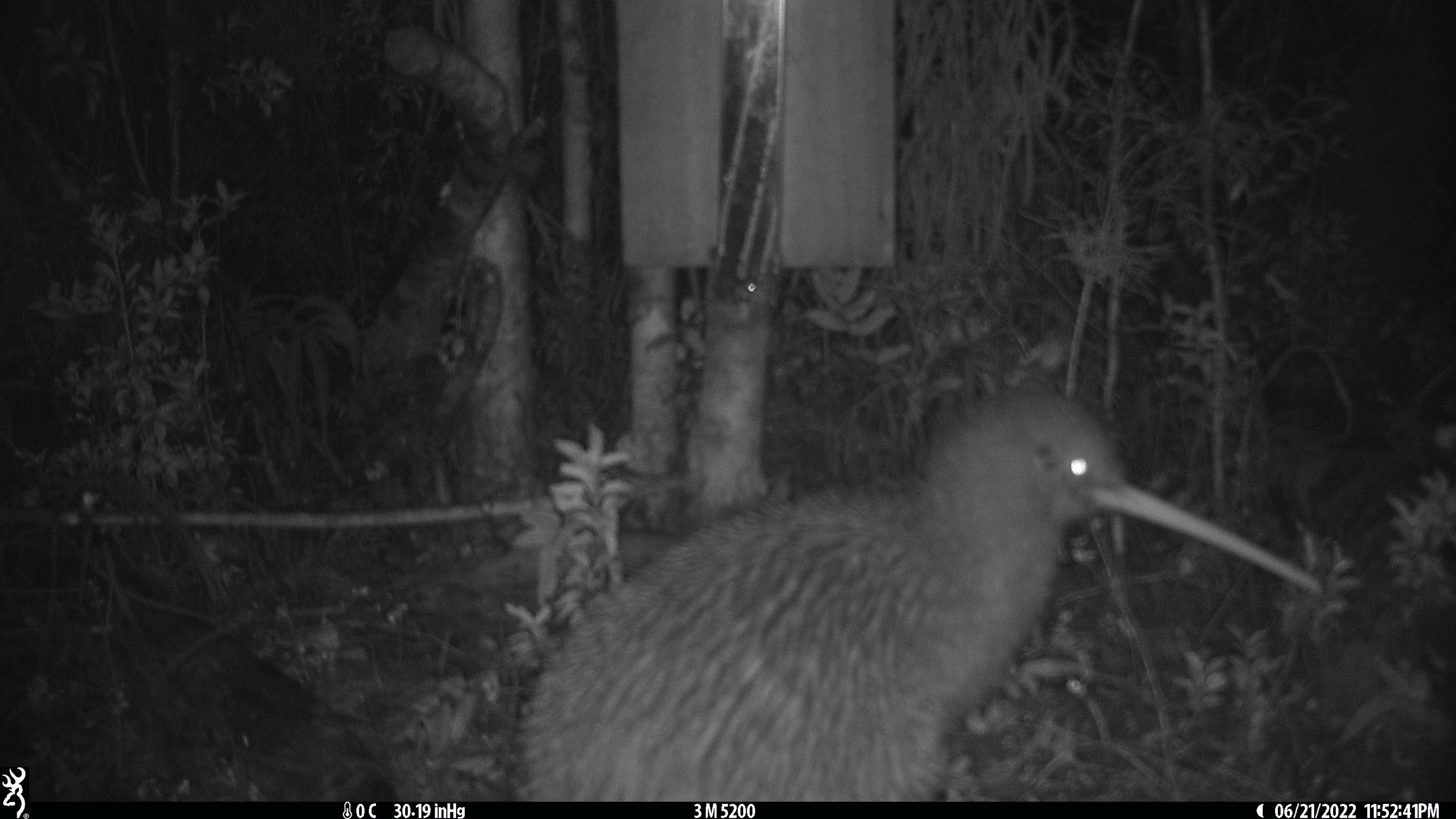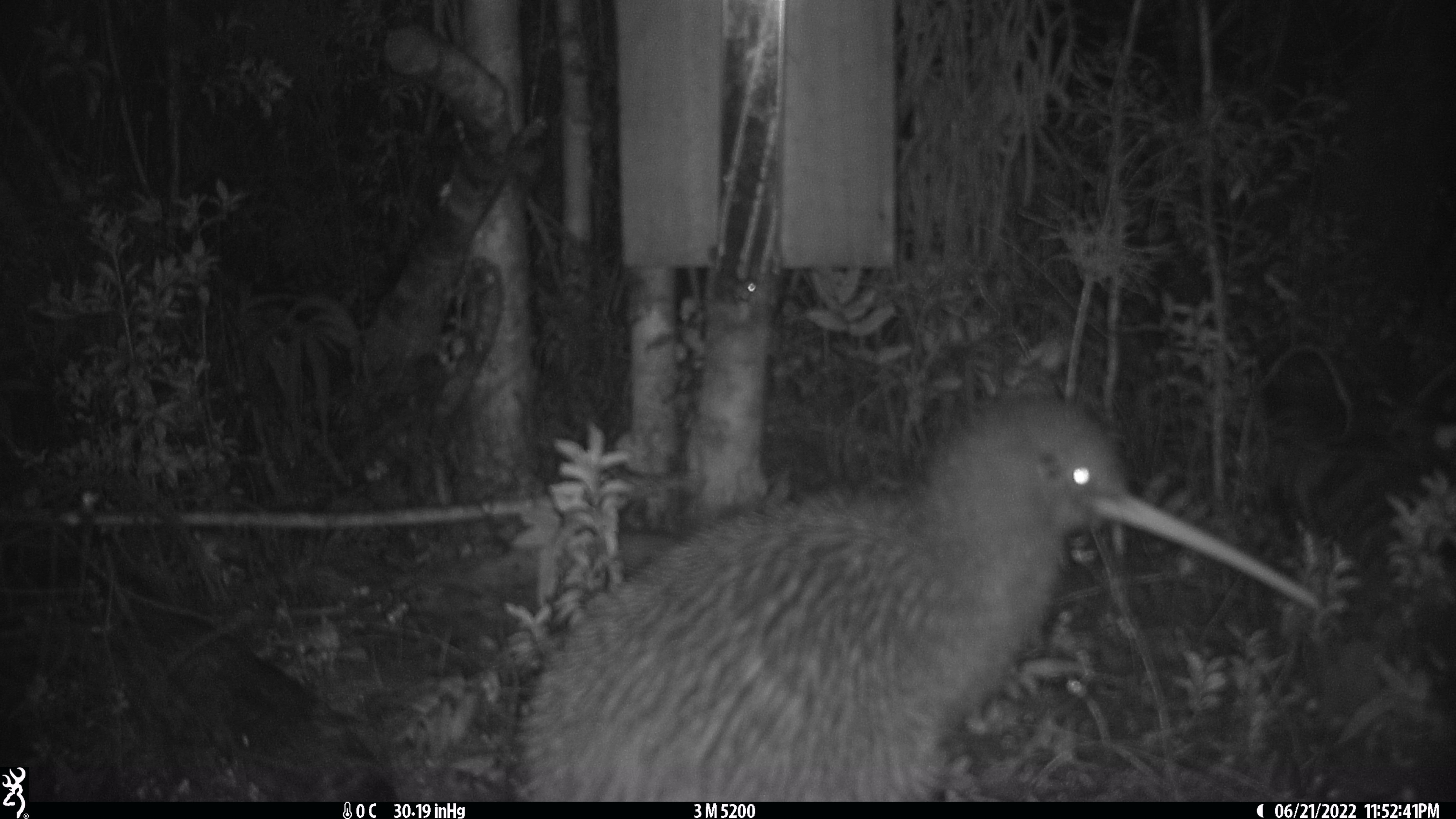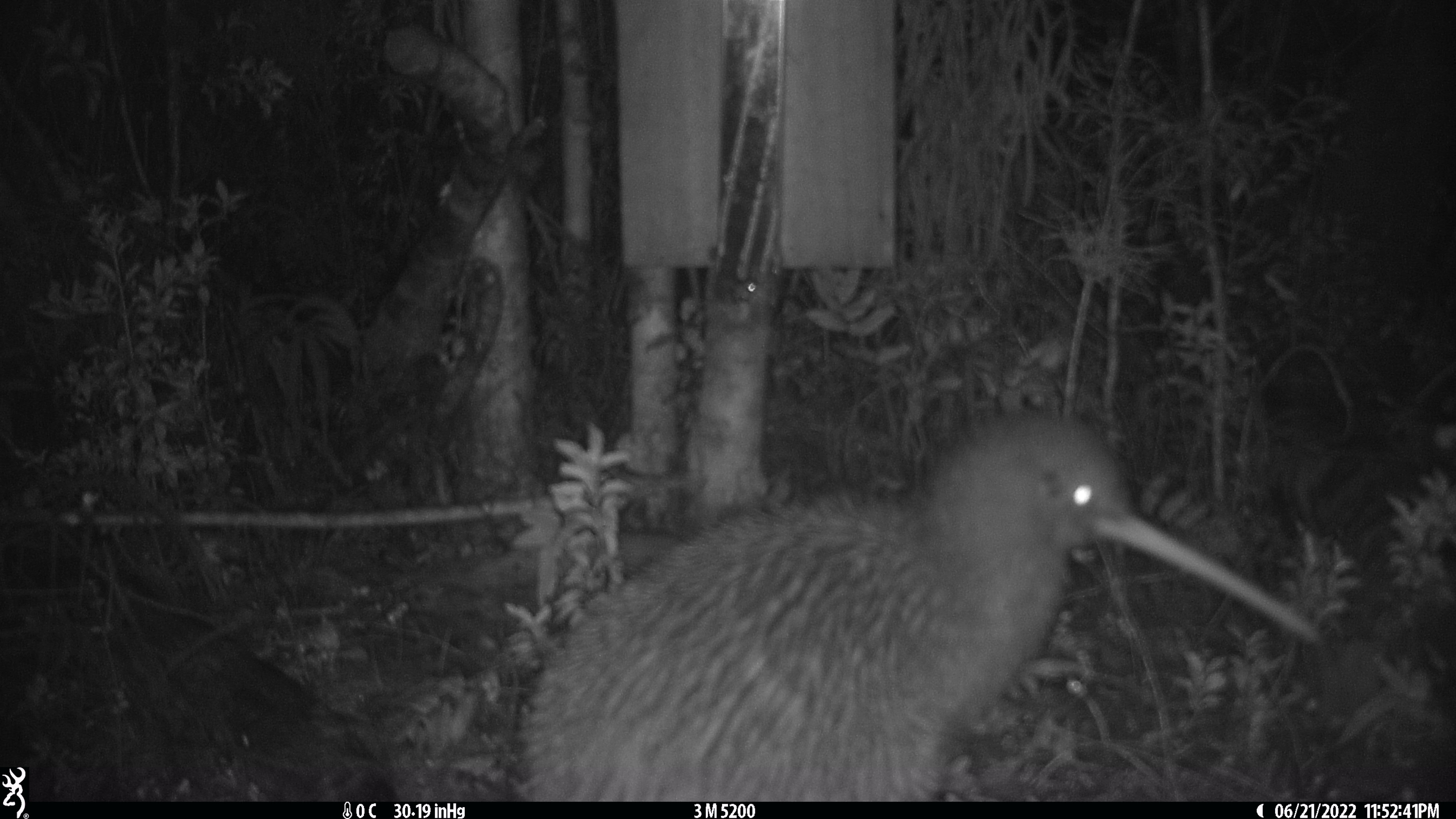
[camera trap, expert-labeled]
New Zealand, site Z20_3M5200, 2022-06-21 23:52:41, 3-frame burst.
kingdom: Animalia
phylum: Chordata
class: Aves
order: Apterygiformes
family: Apterygidae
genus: Apteryx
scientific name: Apteryx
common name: kiwi